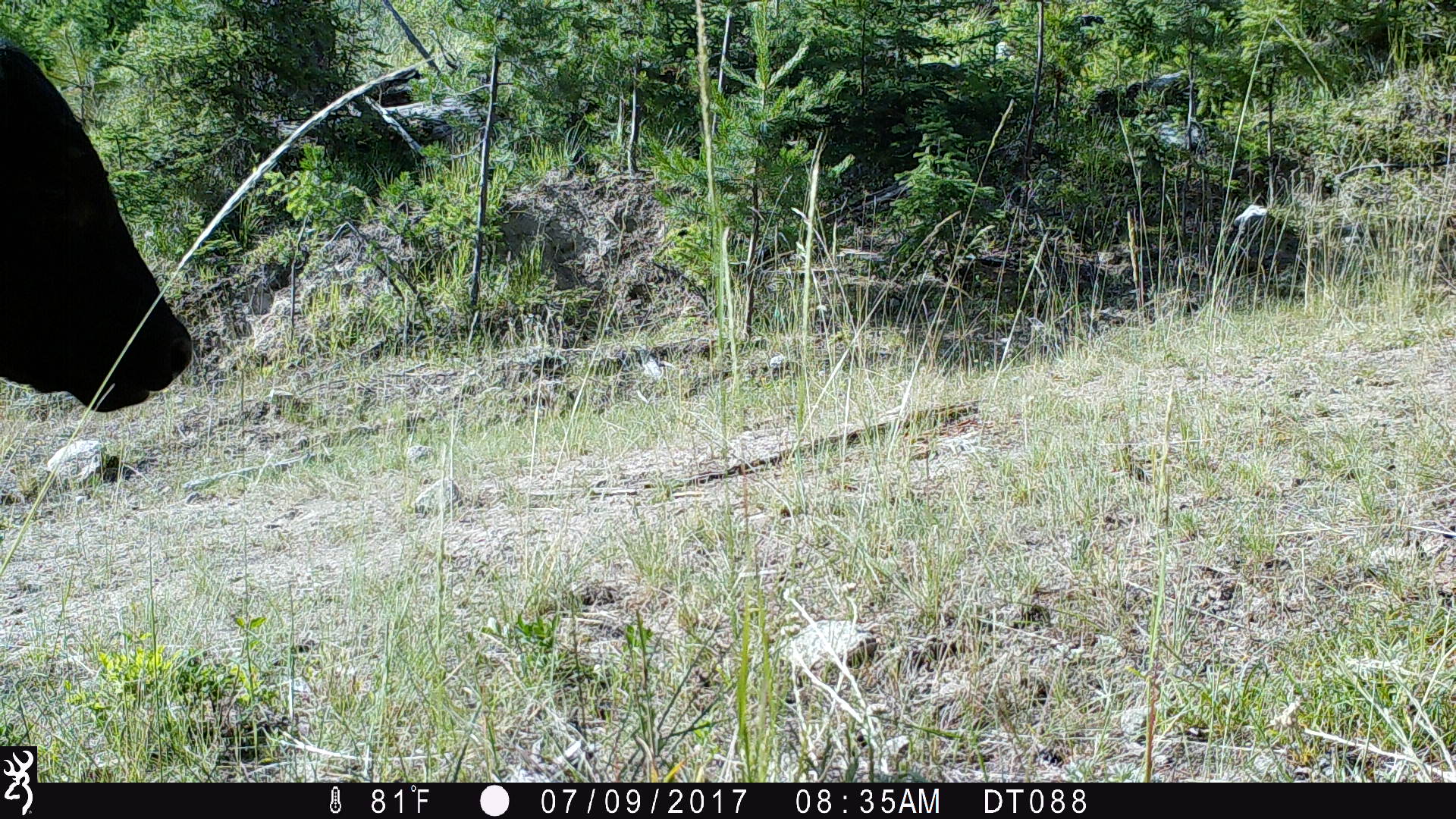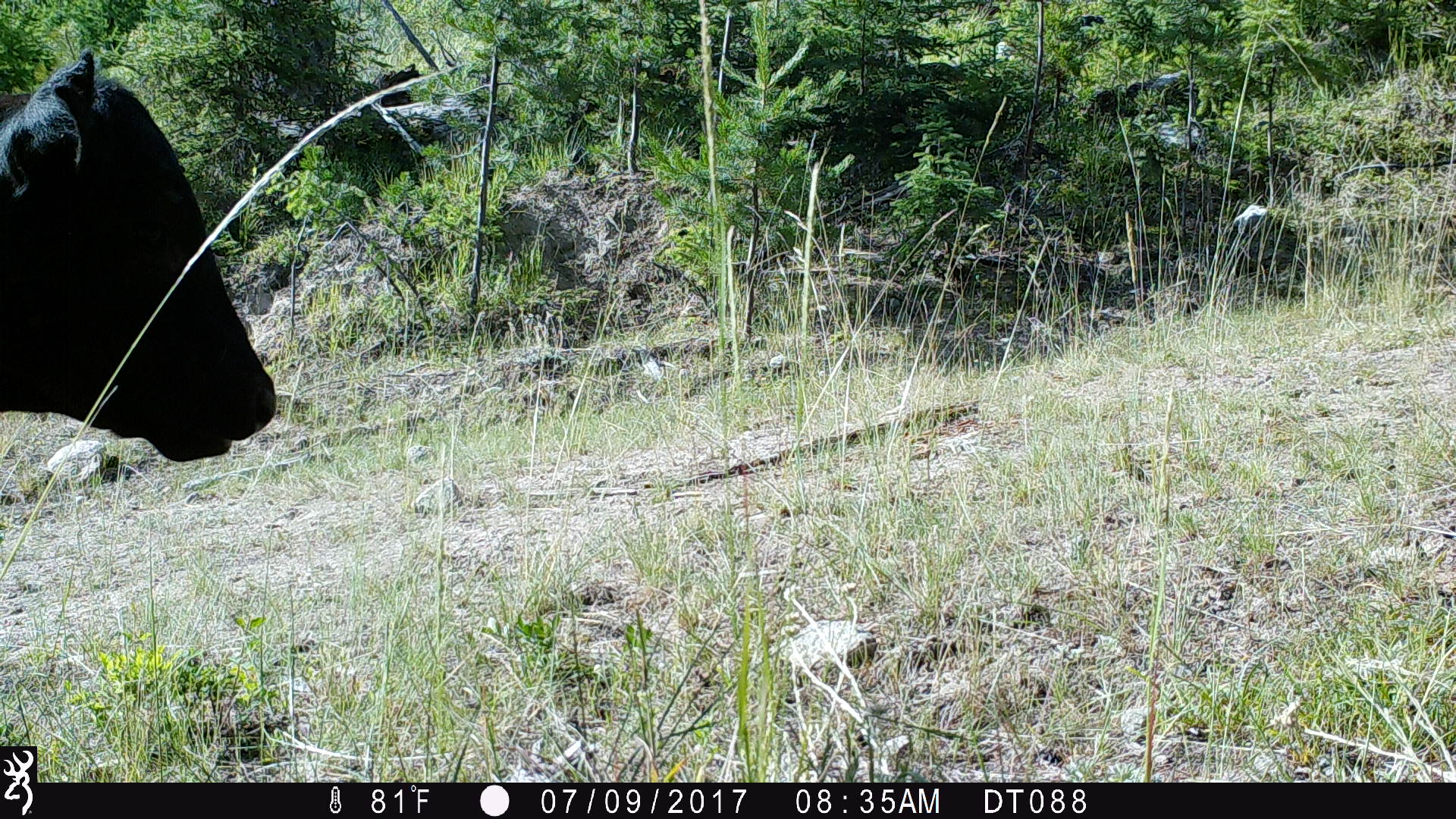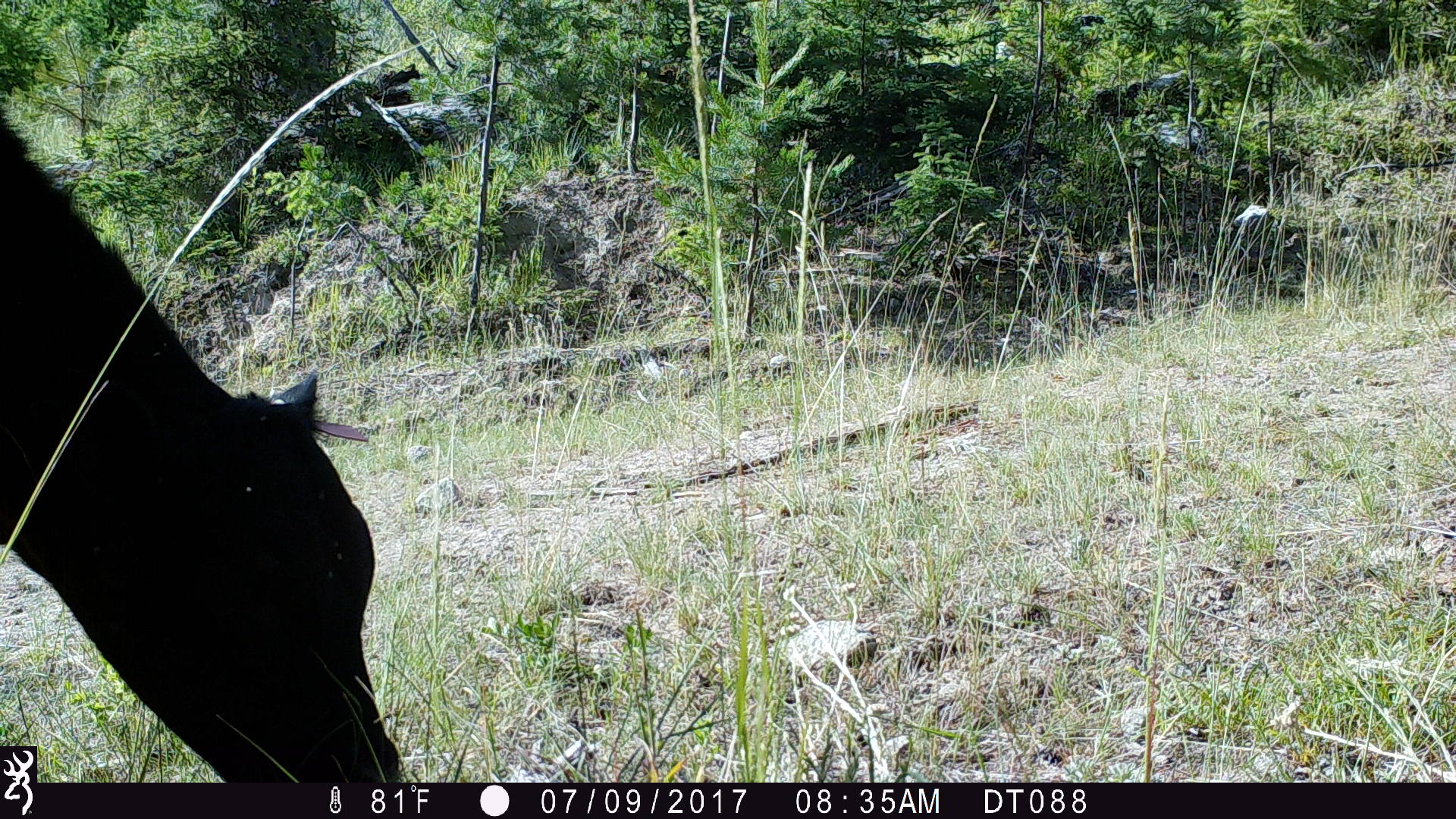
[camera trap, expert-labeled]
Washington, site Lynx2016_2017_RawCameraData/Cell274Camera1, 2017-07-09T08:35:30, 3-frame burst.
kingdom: Animalia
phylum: Chordata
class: Mammalia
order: Artiodactyla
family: Bovidae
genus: Bos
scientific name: Bos taurus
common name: domestic cattle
Domestic cattle (Bos taurus). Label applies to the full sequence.